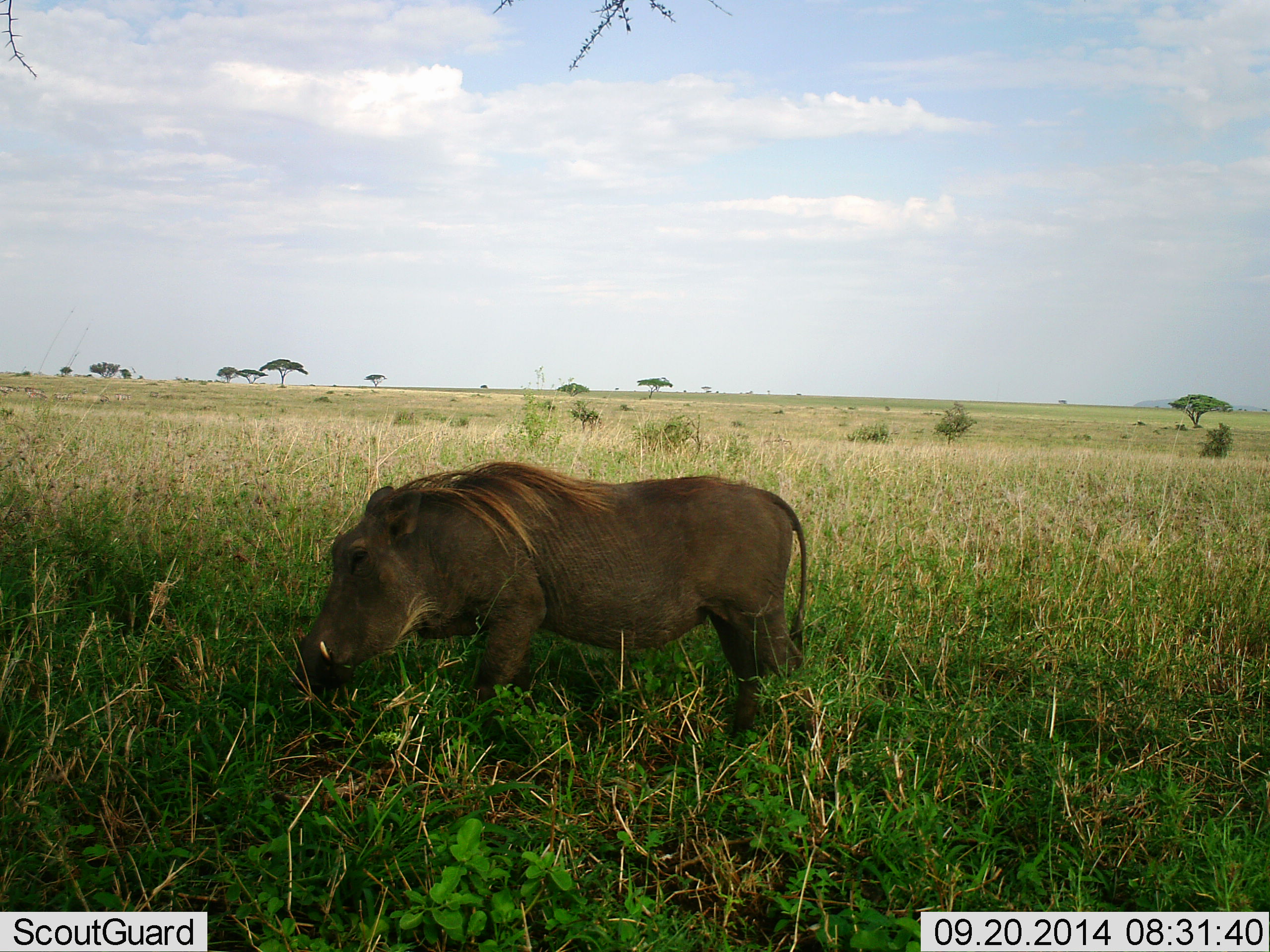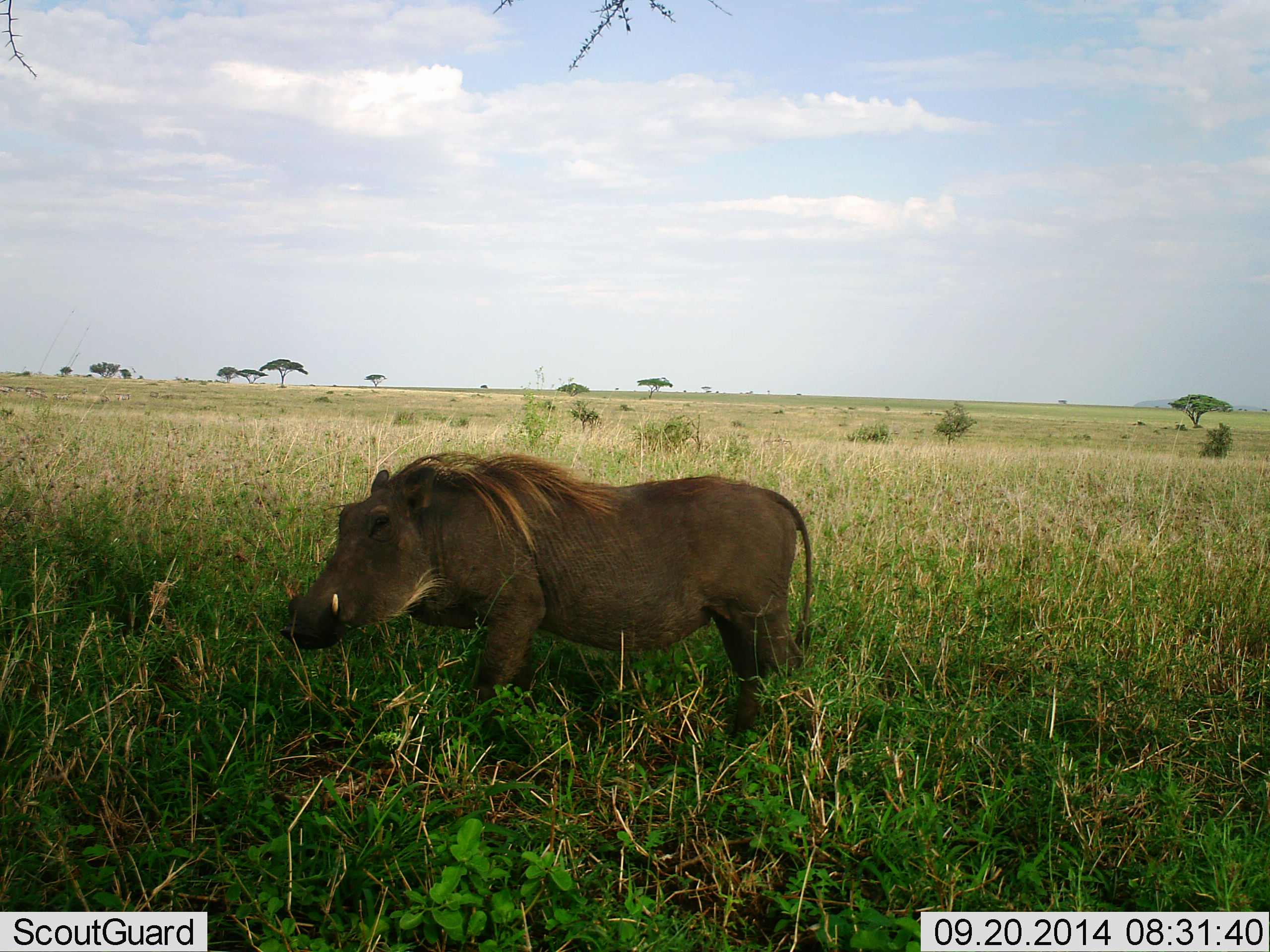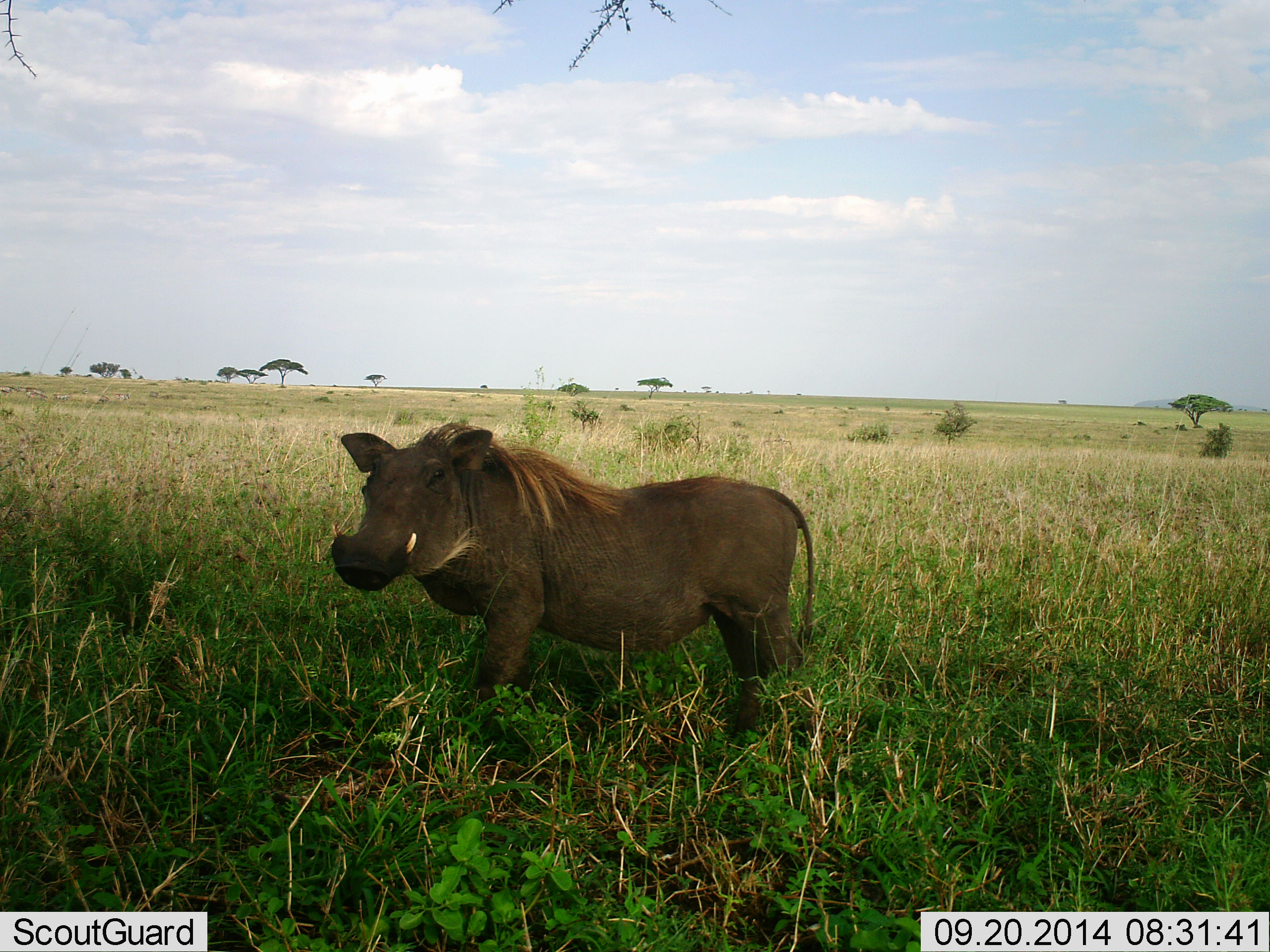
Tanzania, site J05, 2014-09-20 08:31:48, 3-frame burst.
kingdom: Animalia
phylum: Chordata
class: Mammalia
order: Artiodactyla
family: Suidae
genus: Phacochoerus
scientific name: Phacochoerus africanus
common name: warthog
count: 1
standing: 90%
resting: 0%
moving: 0%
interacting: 0%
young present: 0%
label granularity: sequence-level